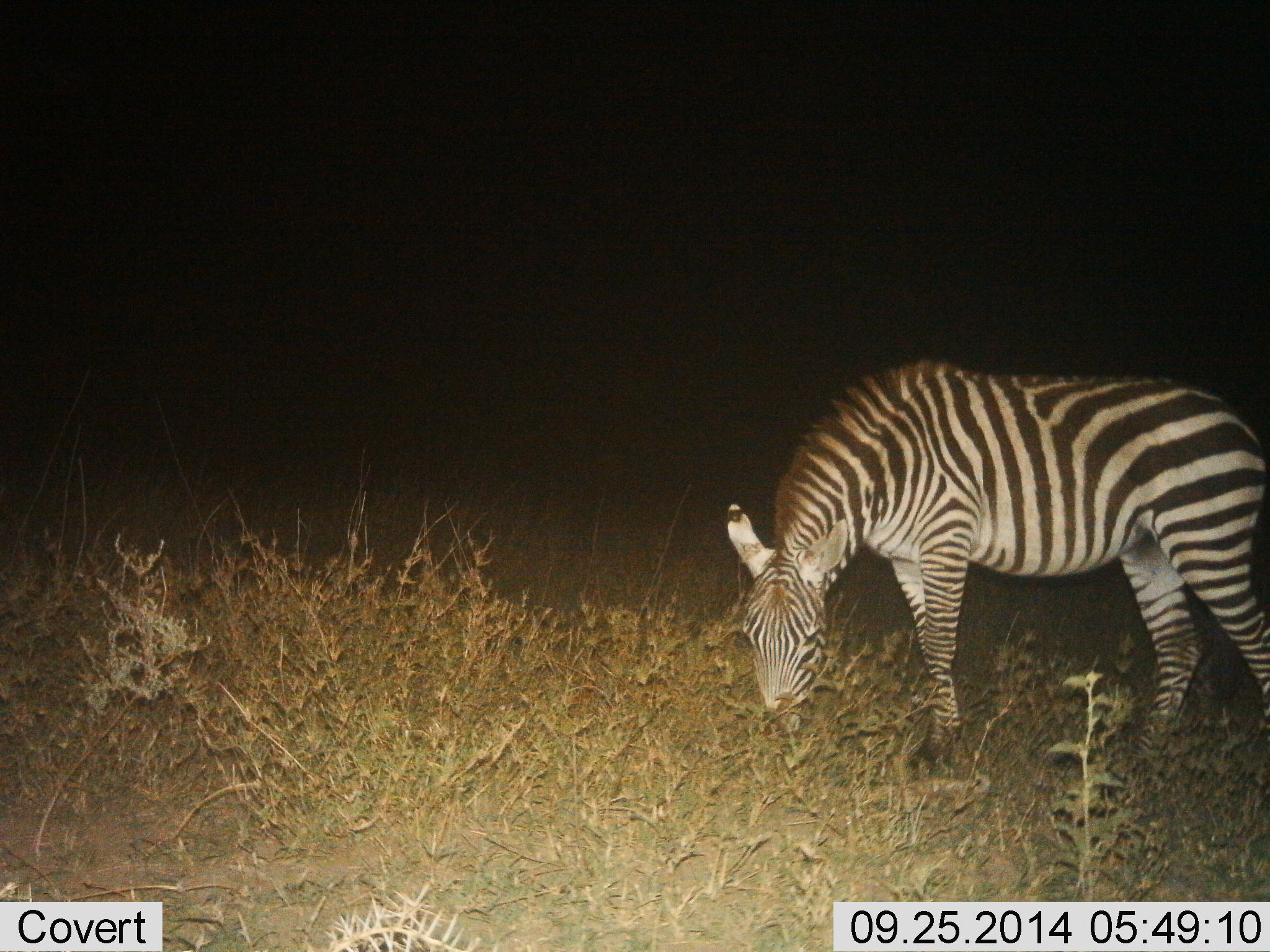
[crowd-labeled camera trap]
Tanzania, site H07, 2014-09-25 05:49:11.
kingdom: Animalia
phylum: Chordata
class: Mammalia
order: Perissodactyla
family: Equidae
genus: Equus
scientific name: Equus quagga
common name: plains zebra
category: zebra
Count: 1.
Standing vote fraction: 40%.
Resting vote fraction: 0%.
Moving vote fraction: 0%.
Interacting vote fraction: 0%.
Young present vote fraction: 0%.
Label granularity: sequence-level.